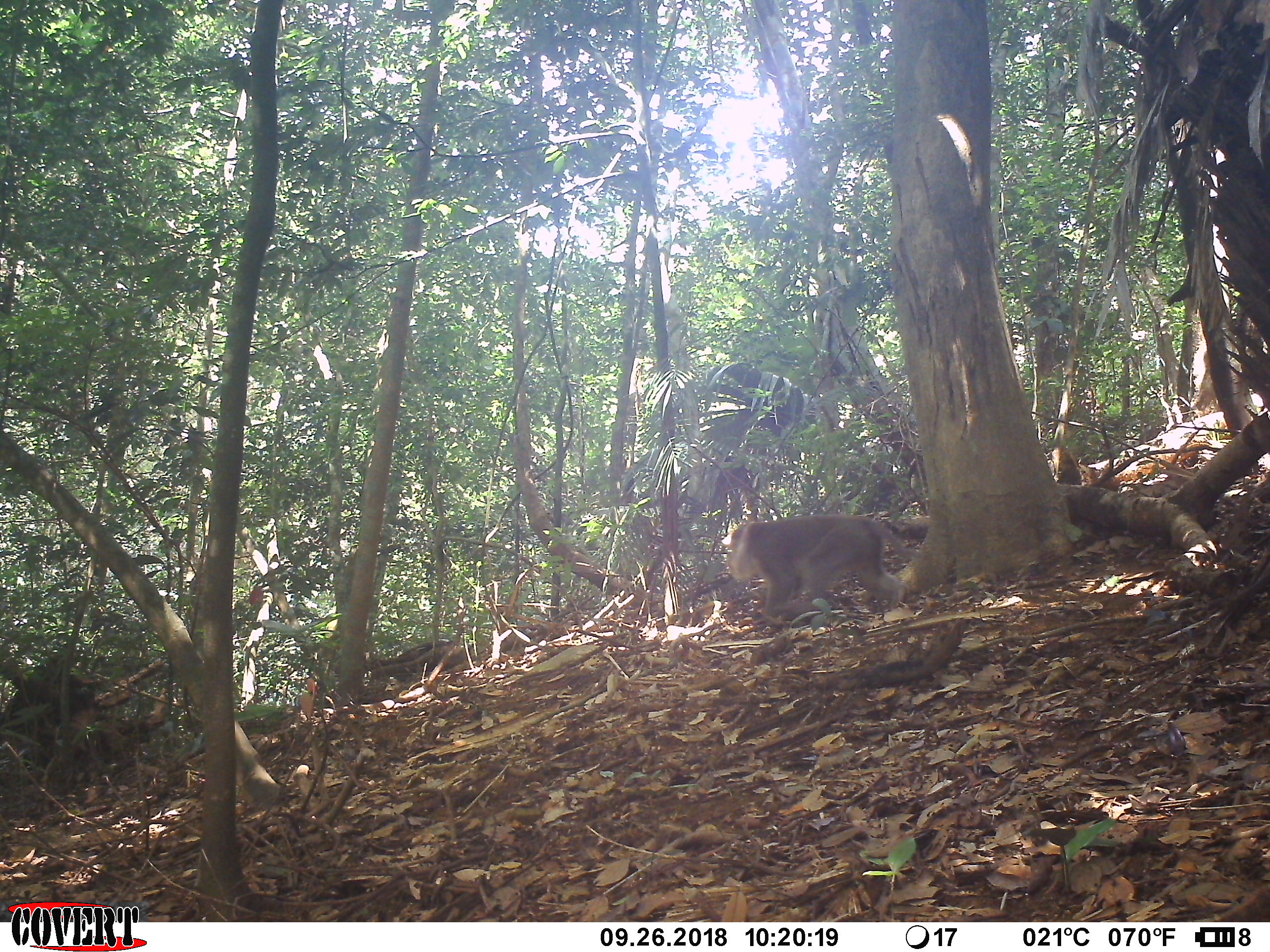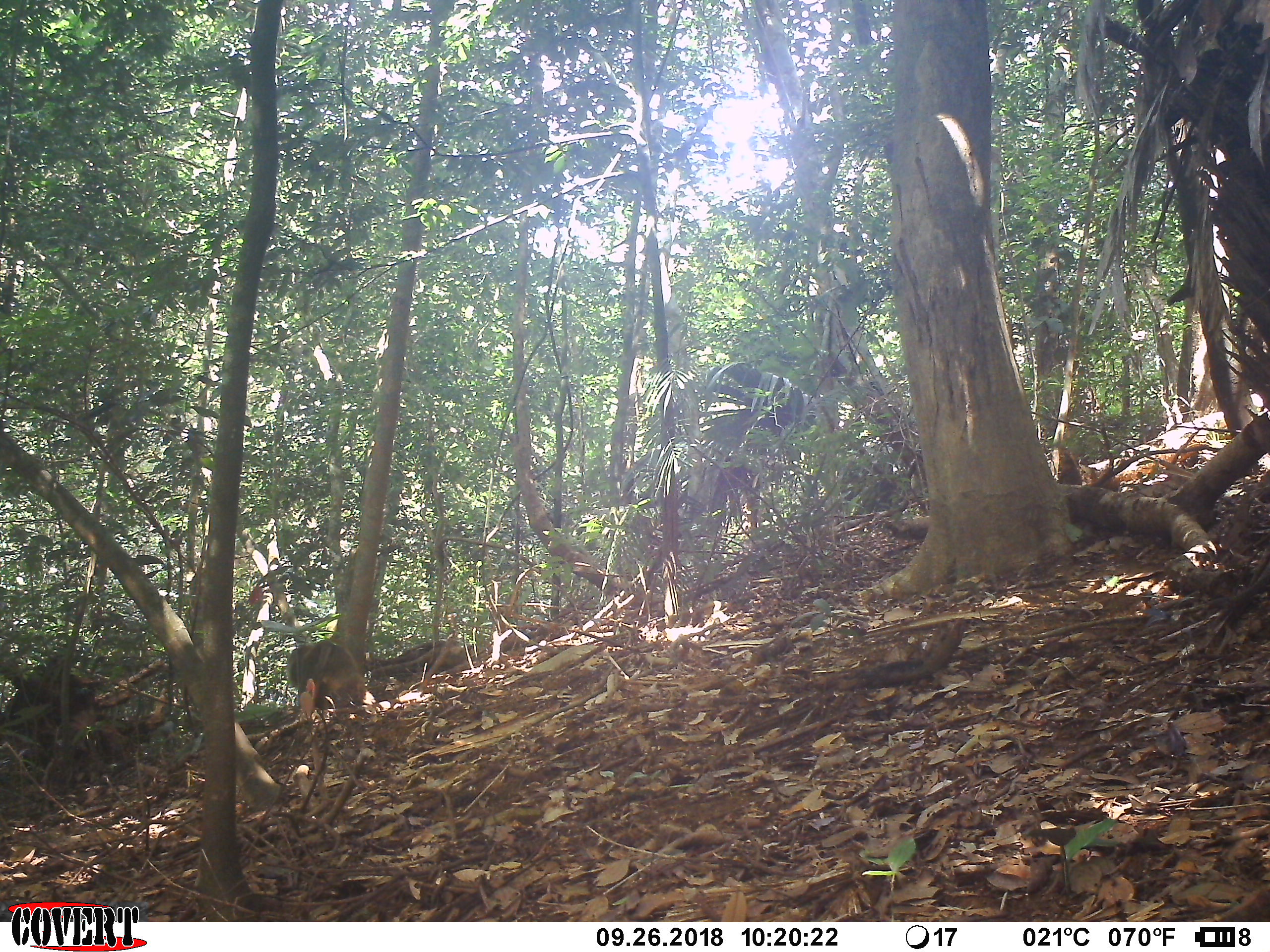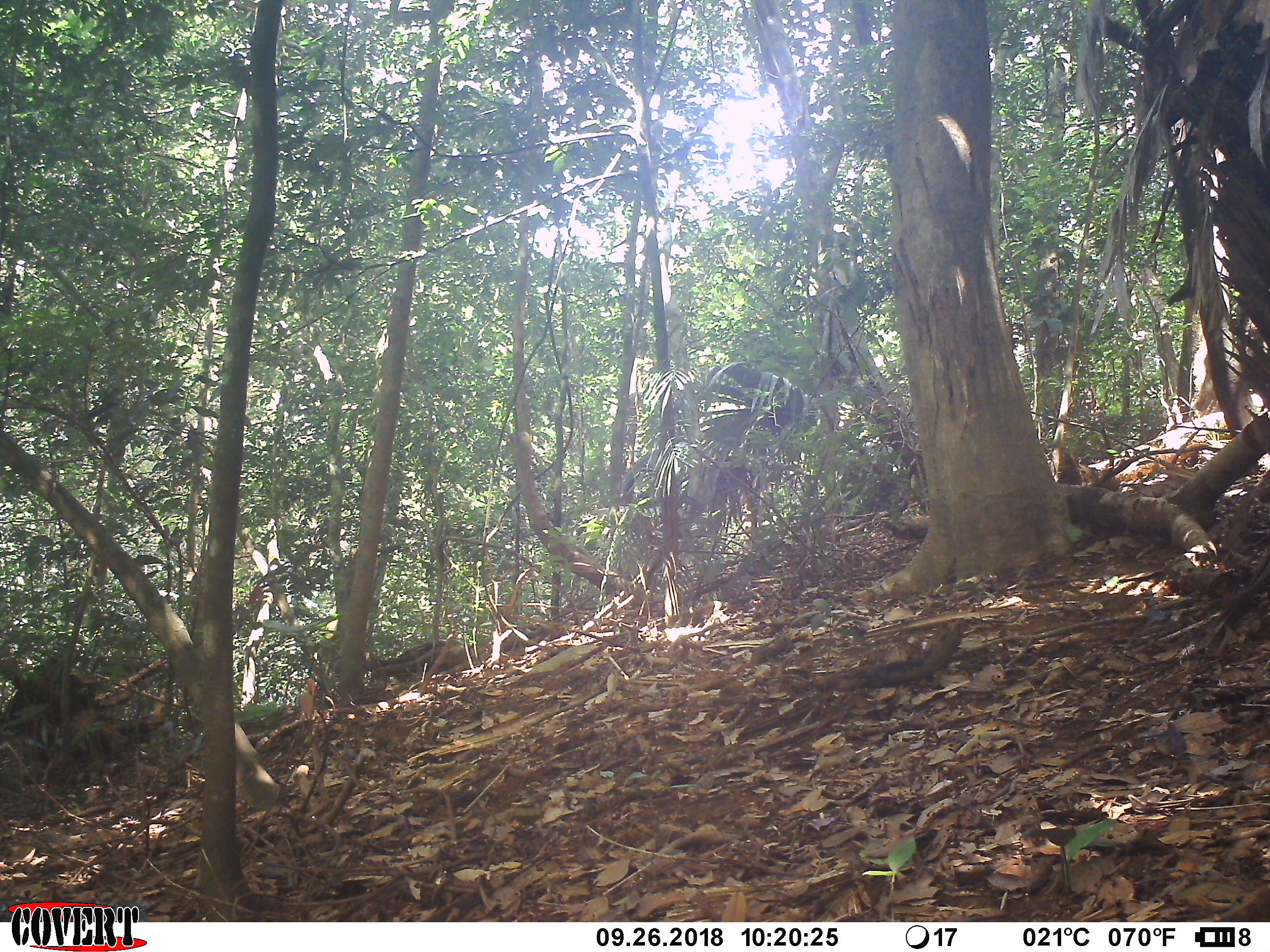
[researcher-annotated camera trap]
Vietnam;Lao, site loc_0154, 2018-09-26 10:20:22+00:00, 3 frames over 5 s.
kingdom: Animalia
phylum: Chordata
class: Mammalia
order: Primates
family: Cercopithecidae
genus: Macaca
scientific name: Macaca nemestrina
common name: pig-tailed macaque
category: pig tailed macaque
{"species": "pig tailed macaque (pig-tailed macaque) (Macaca nemestrina)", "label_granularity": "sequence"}